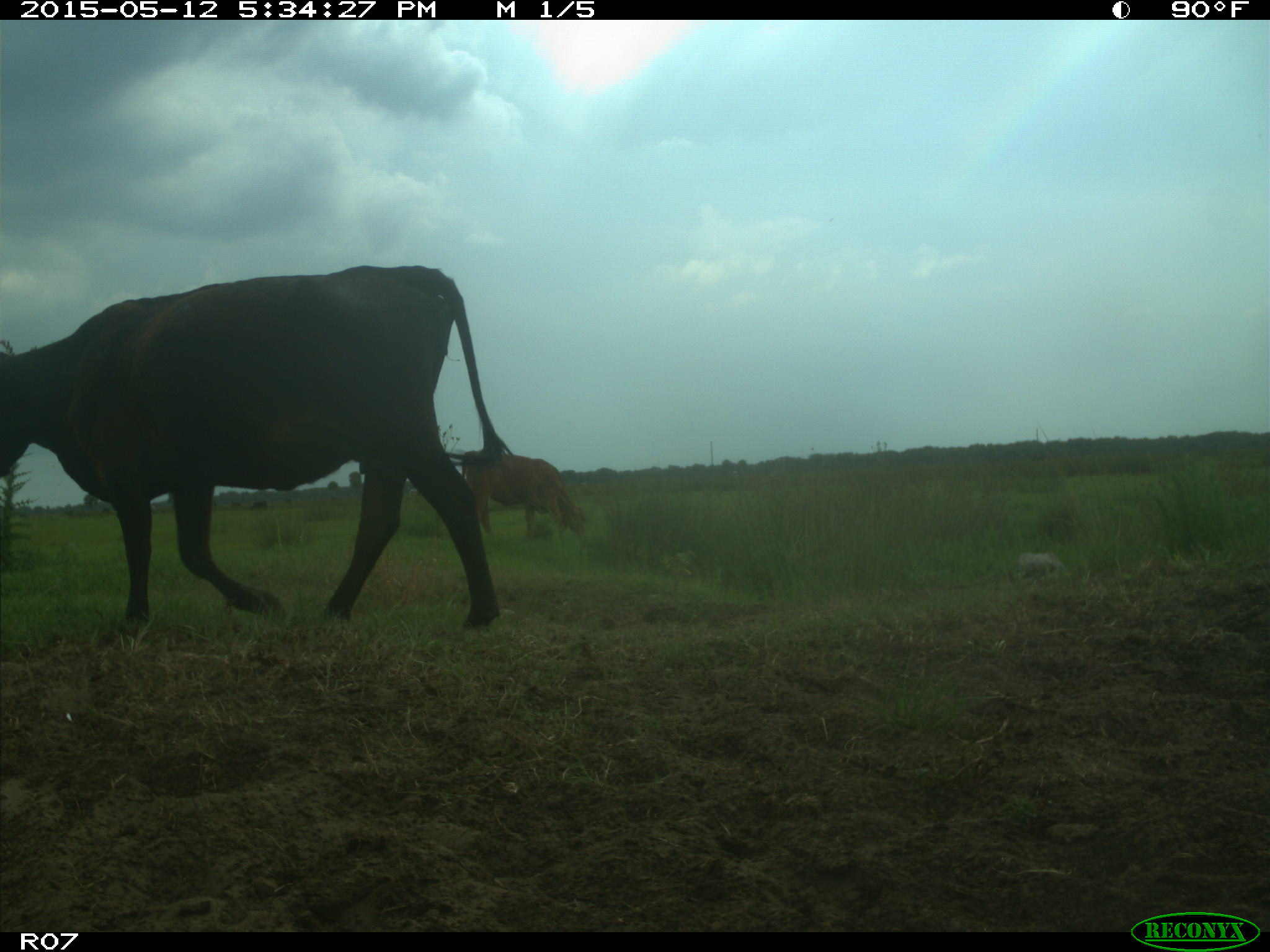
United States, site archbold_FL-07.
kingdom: Animalia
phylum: Chordata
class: Mammalia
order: Artiodactyla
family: Bovidae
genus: Bos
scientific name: Bos taurus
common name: domestic cow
Bos taurus (domestic cow).